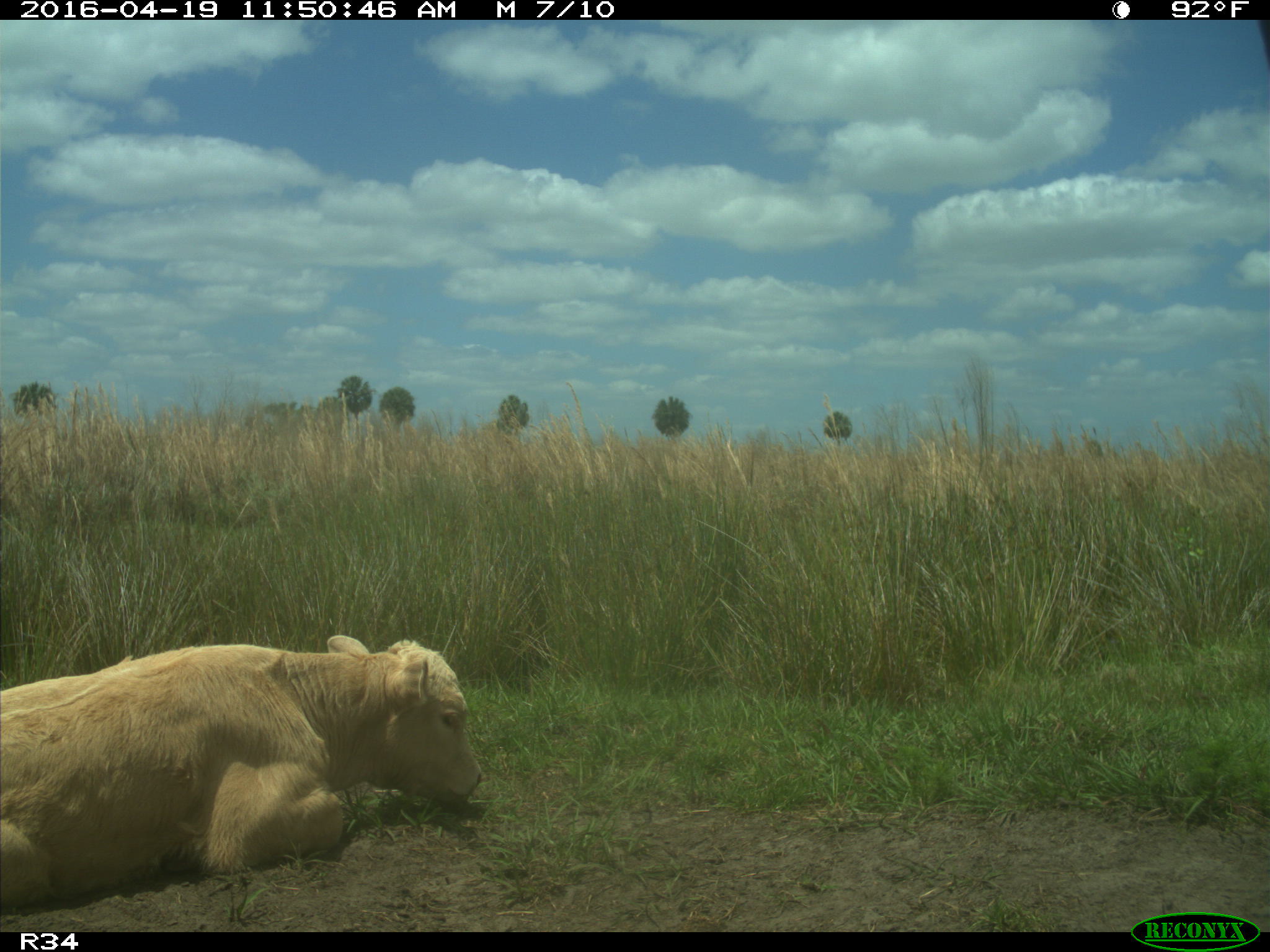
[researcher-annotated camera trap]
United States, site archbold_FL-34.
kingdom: Animalia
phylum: Chordata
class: Mammalia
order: Artiodactyla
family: Bovidae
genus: Bos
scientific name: Bos taurus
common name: domestic cow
Bos taurus (domestic cow).